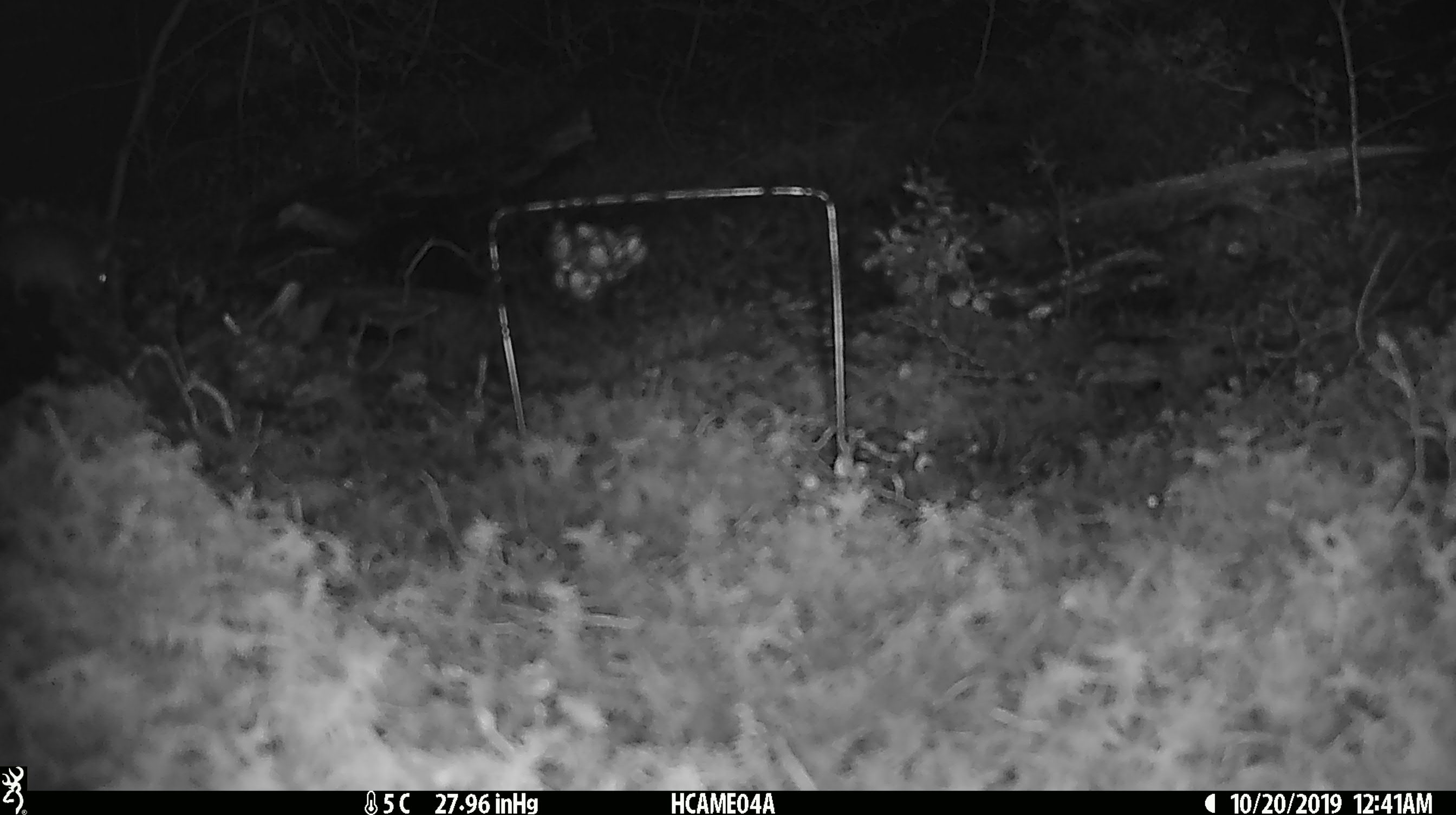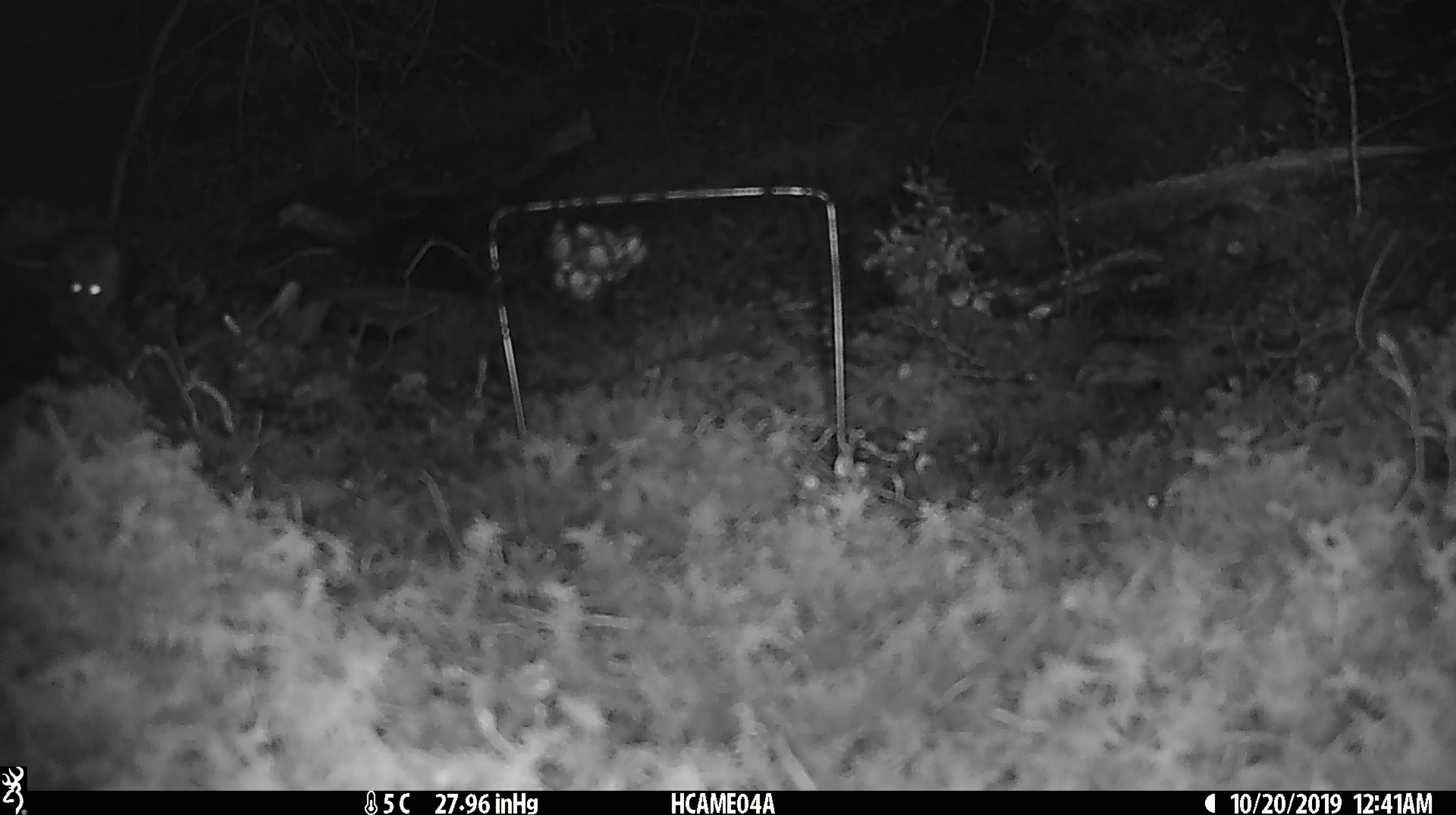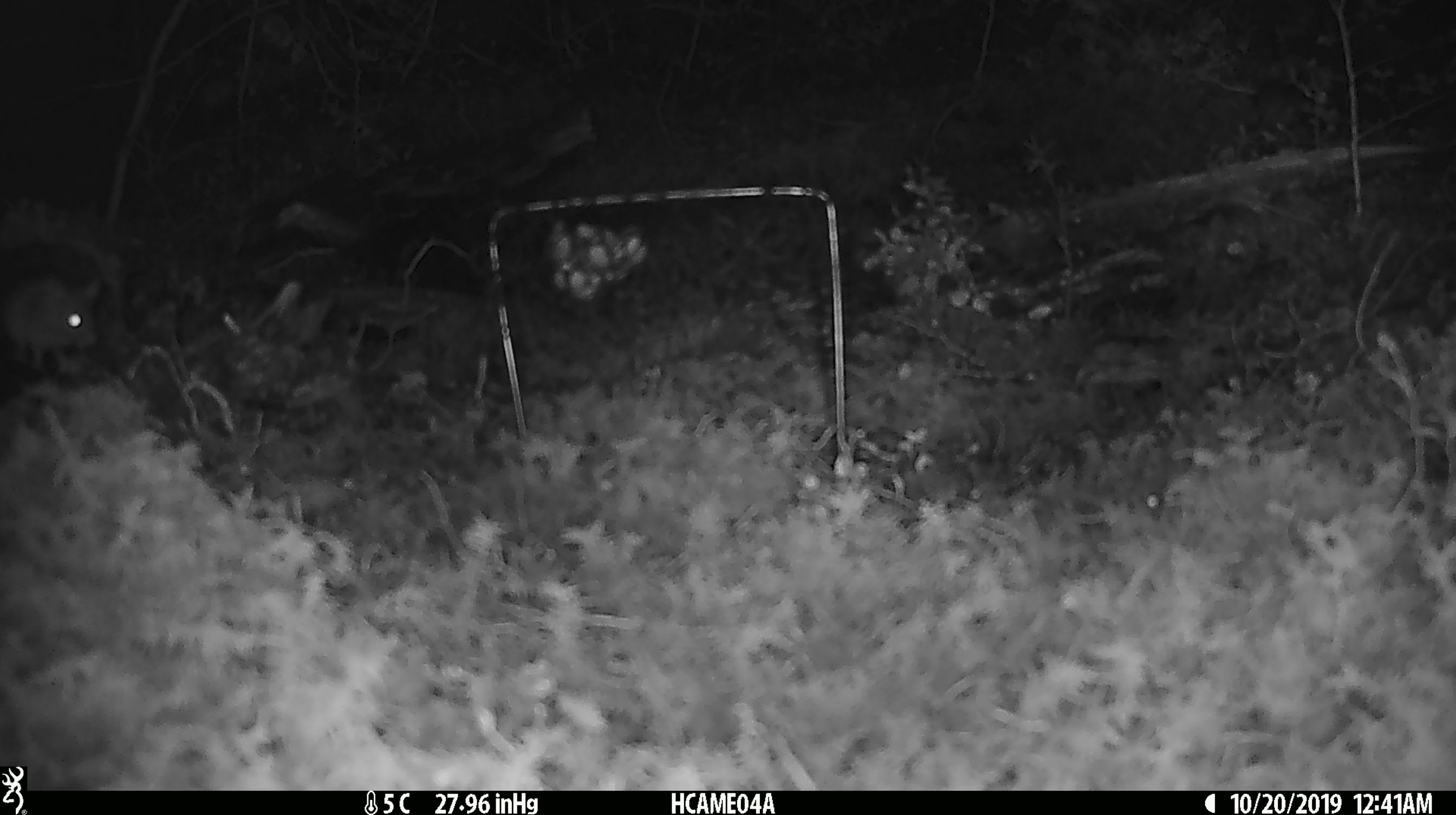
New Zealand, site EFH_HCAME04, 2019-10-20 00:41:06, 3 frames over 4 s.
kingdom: Animalia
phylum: Chordata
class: Mammalia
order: Rodentia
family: Muridae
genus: Mus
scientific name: Mus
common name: mouse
Mouse (Mus).